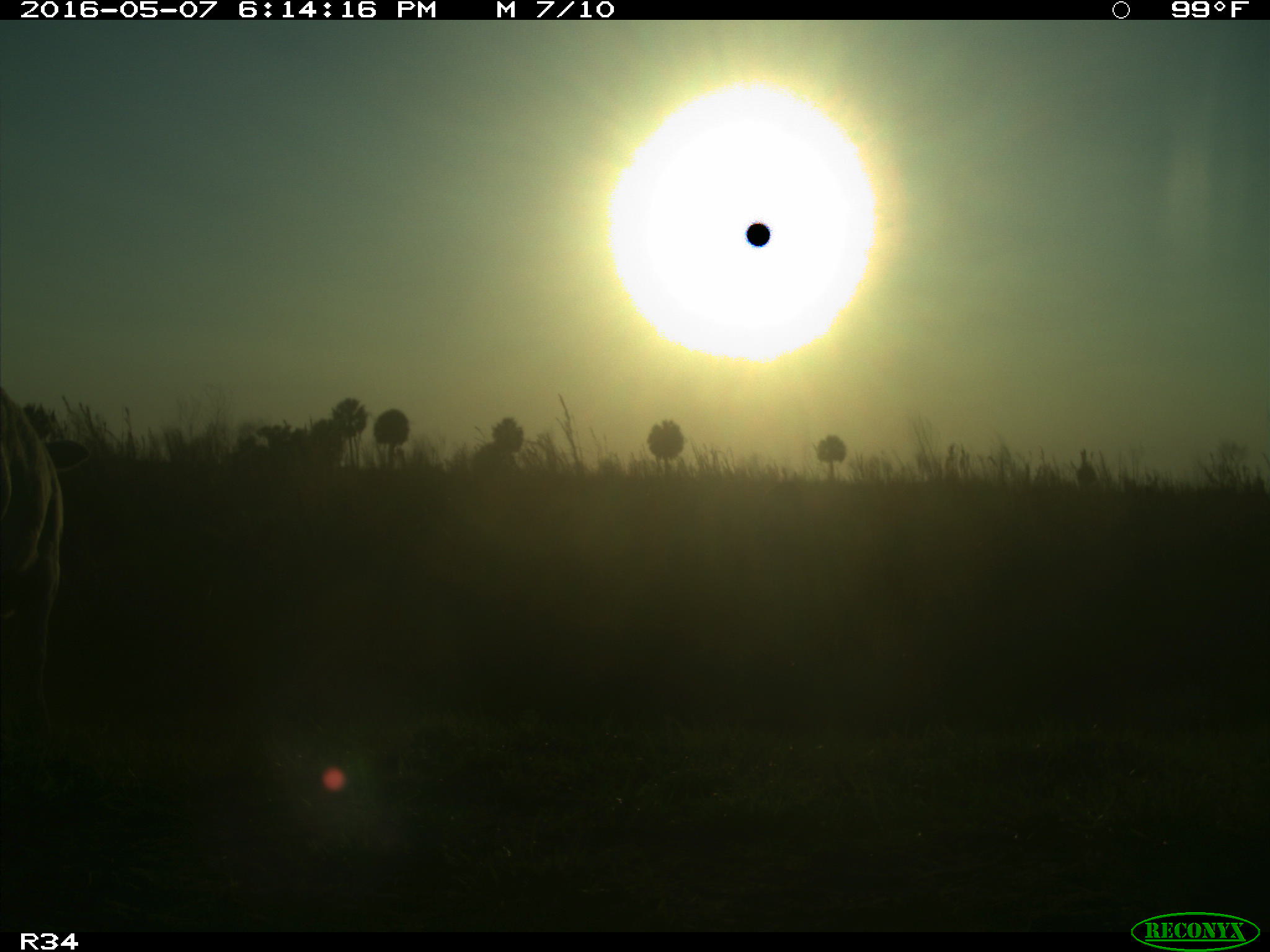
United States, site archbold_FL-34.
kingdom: Animalia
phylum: Chordata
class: Mammalia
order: Artiodactyla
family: Bovidae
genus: Bos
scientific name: Bos taurus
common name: domestic cow